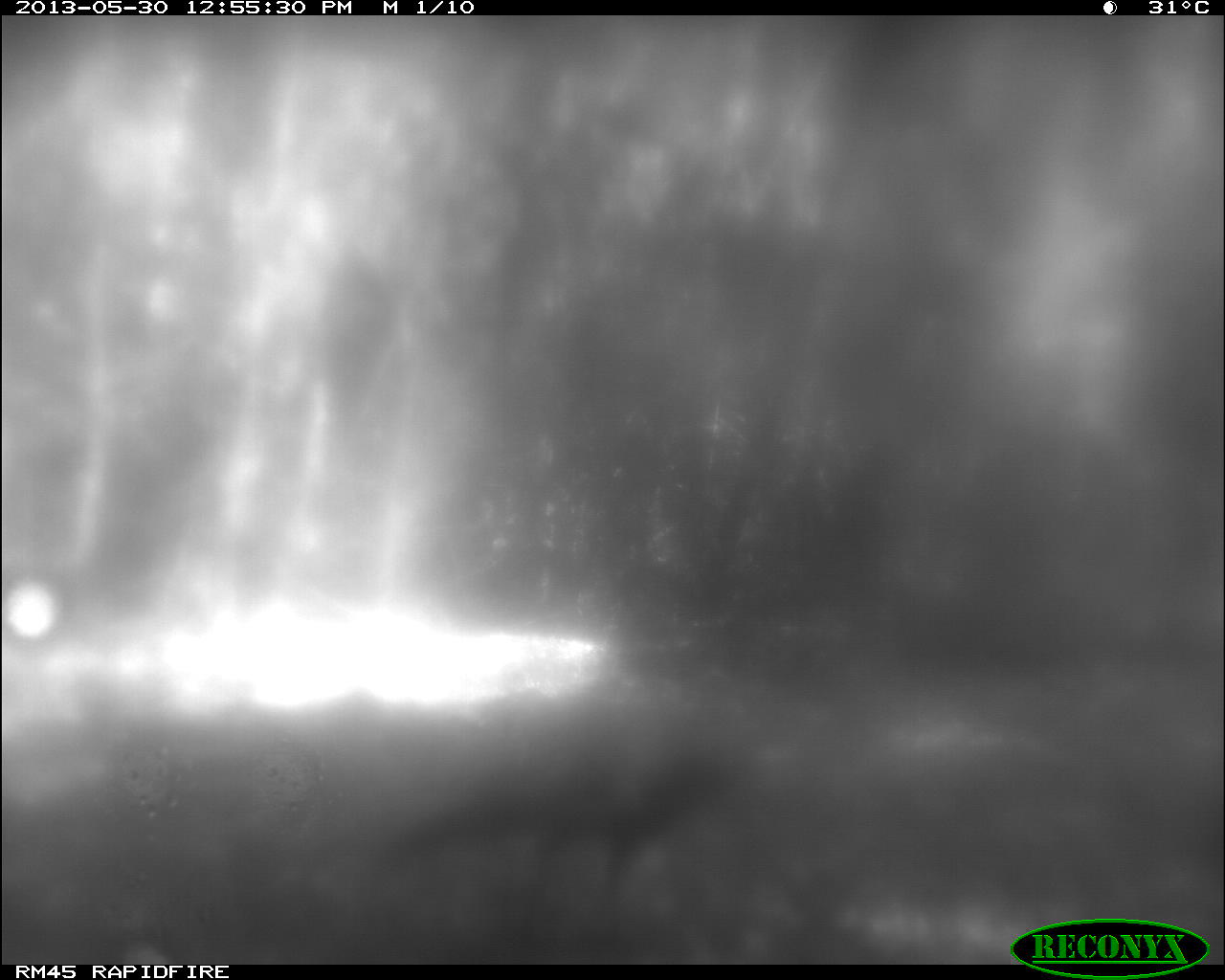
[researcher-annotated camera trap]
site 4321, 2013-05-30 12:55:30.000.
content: unidentified animal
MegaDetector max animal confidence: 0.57